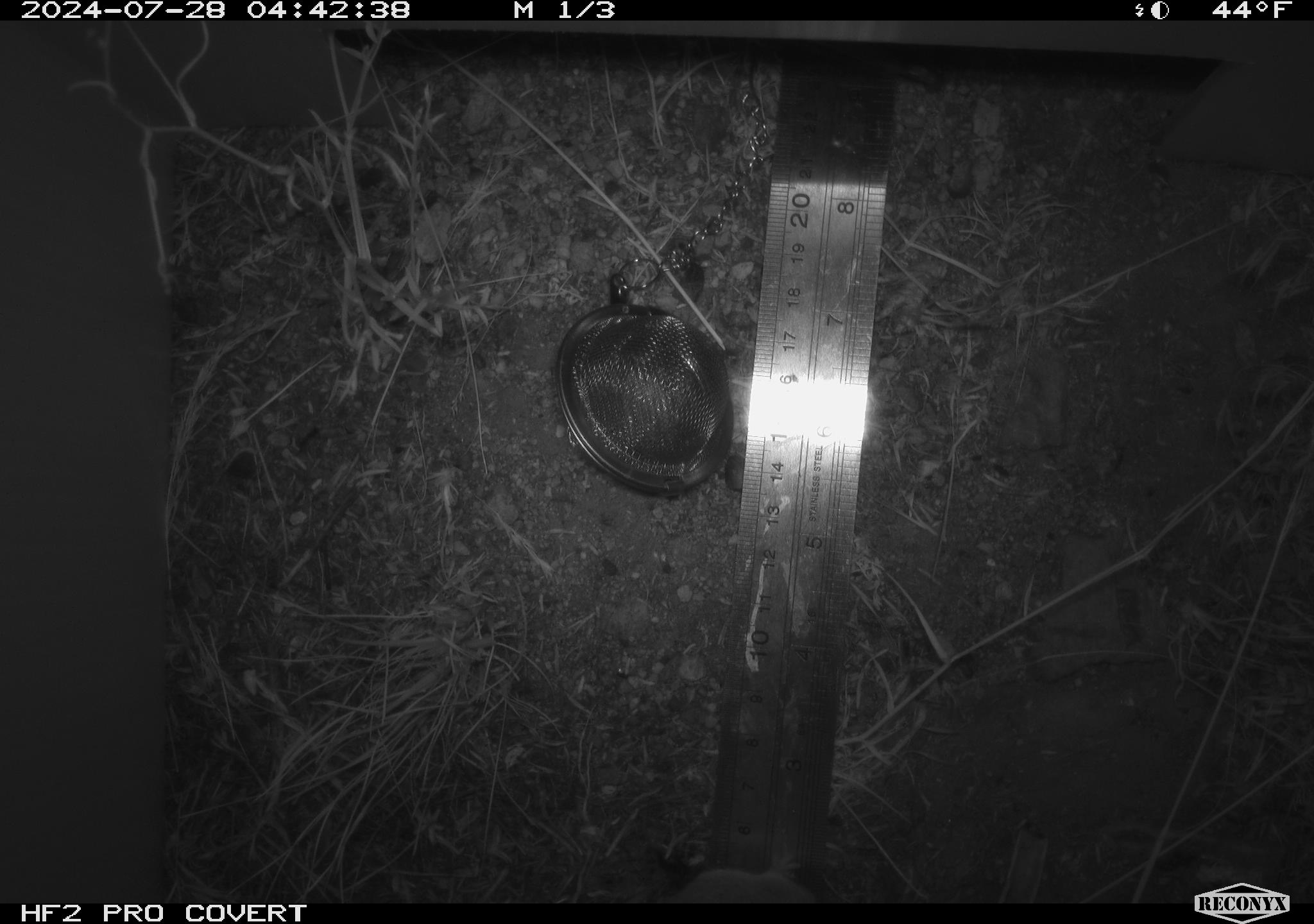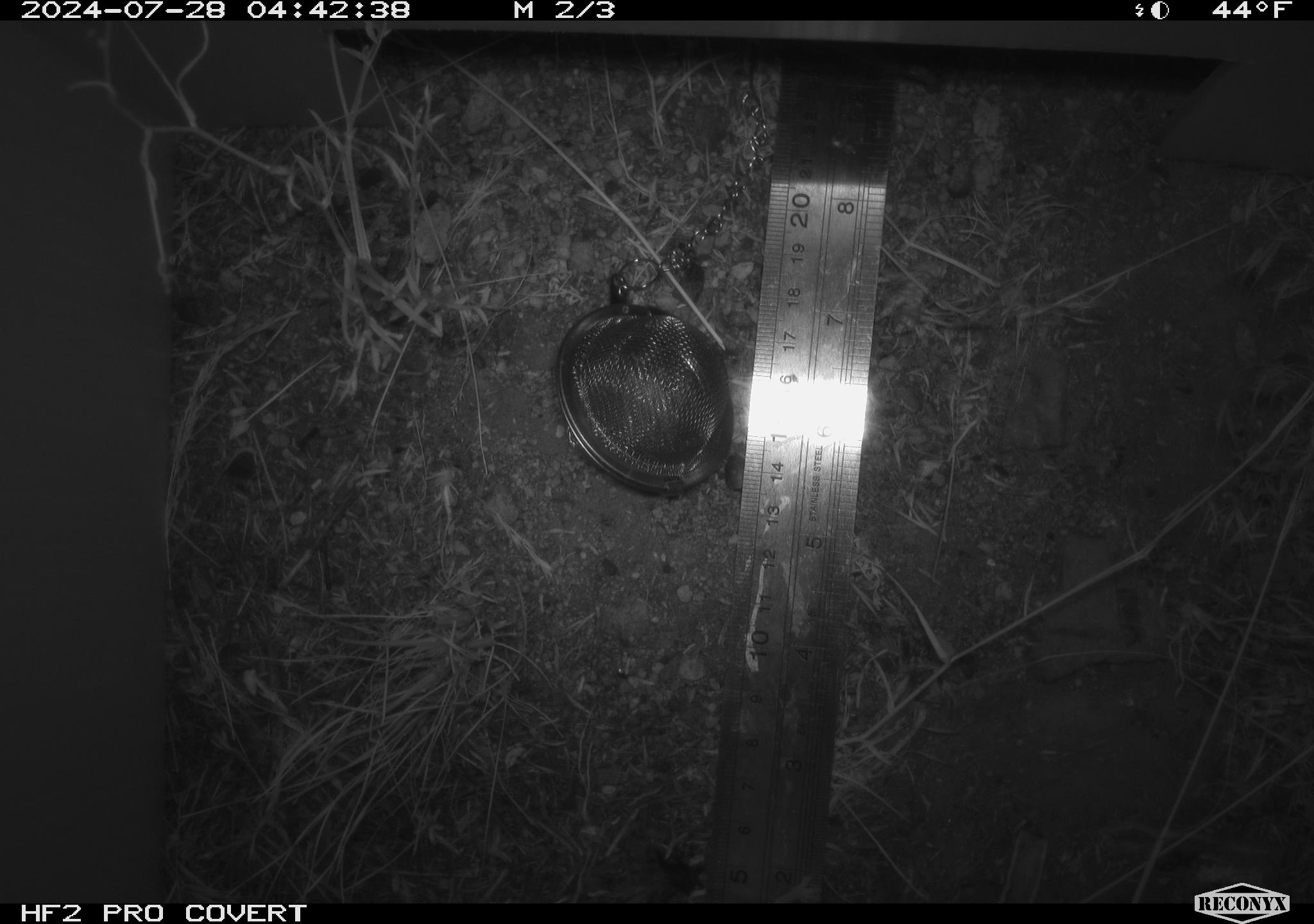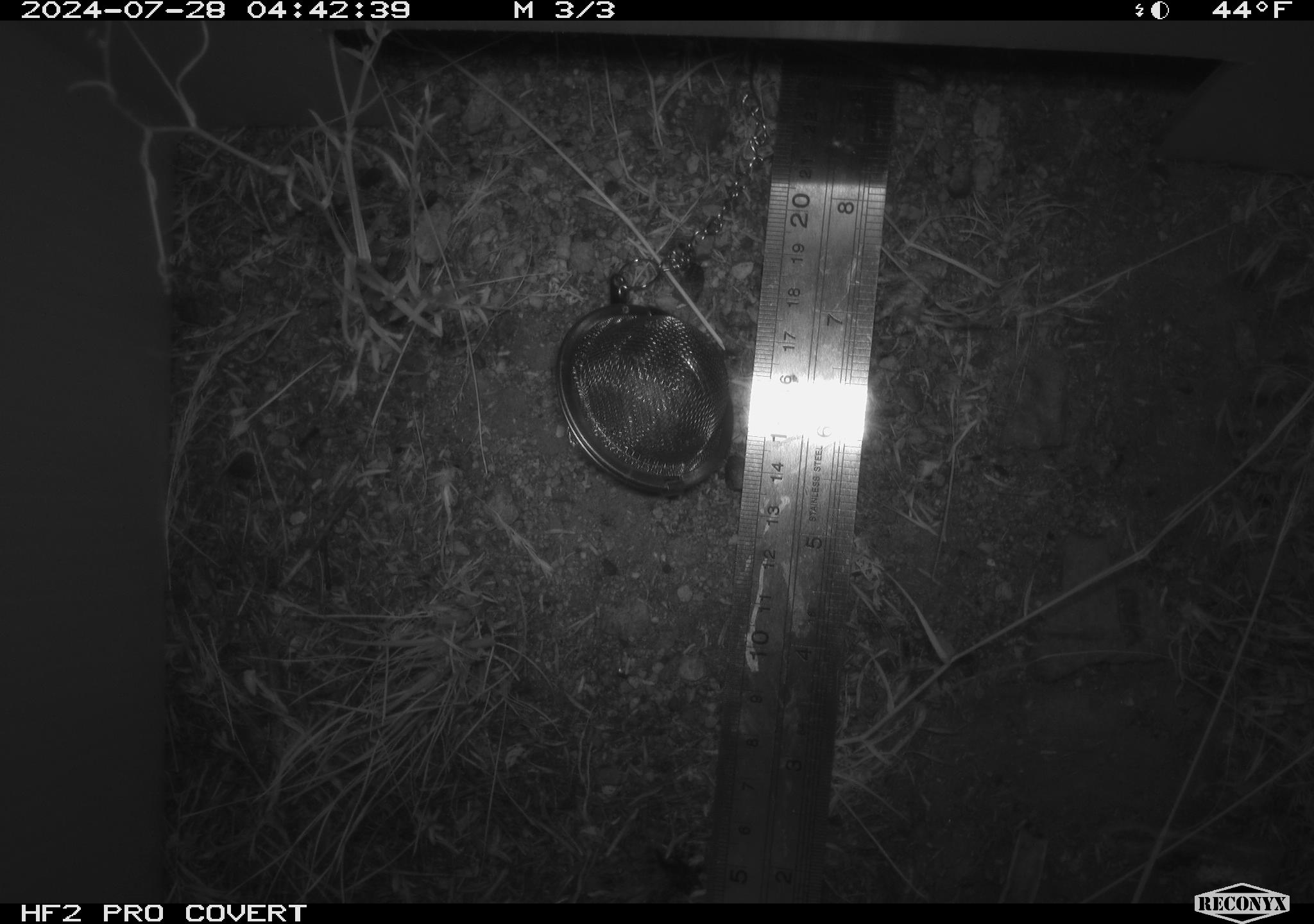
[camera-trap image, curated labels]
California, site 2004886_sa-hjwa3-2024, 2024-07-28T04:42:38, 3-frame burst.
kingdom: Animalia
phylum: Chordata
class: Mammalia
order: Rodentia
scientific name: Rodentia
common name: rodent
Rodent (Rodentia).